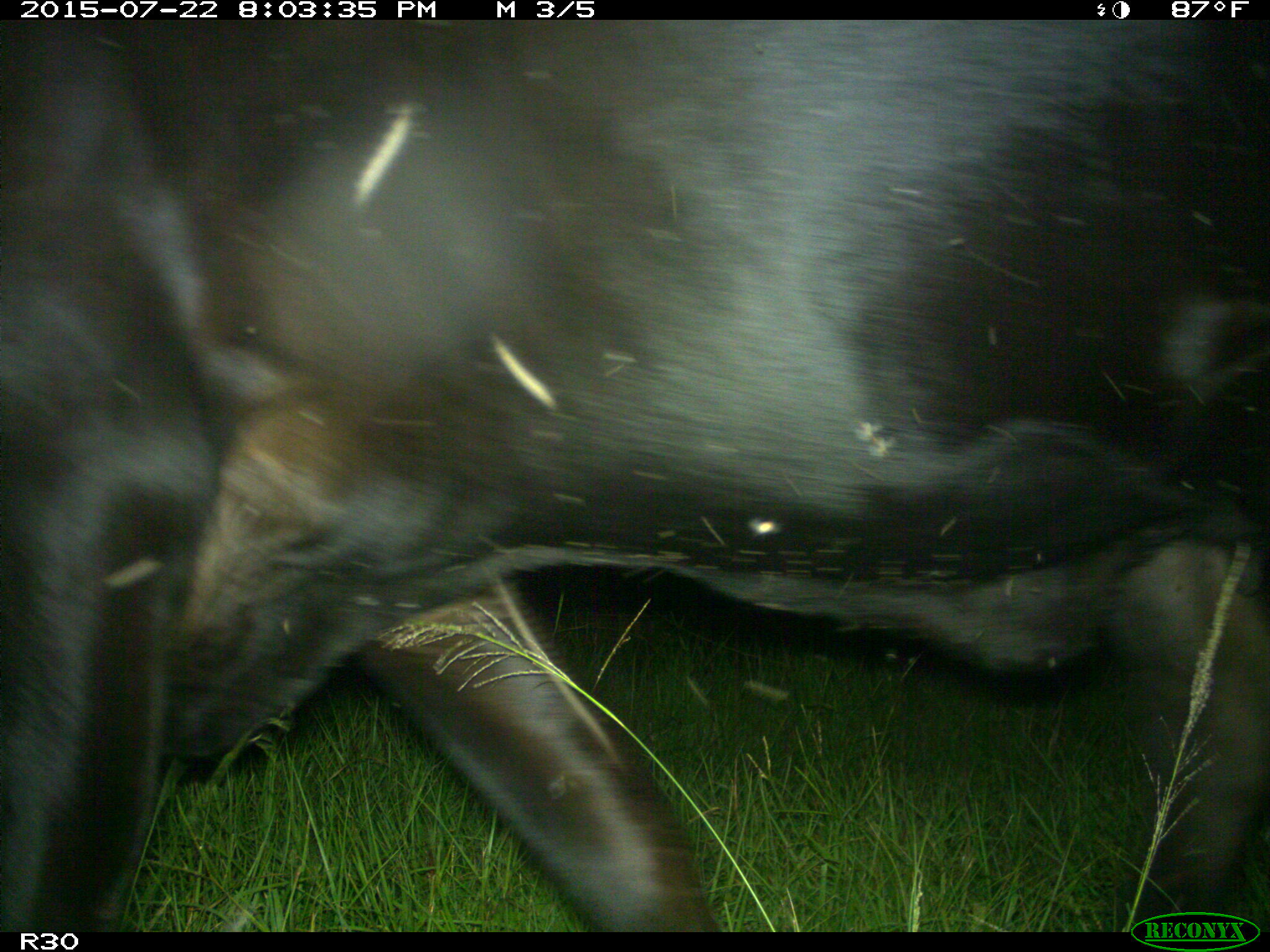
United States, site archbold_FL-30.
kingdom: Animalia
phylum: Chordata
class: Mammalia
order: Artiodactyla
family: Bovidae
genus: Bos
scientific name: Bos taurus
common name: domestic cow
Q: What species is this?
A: Bos taurus (domestic cow).